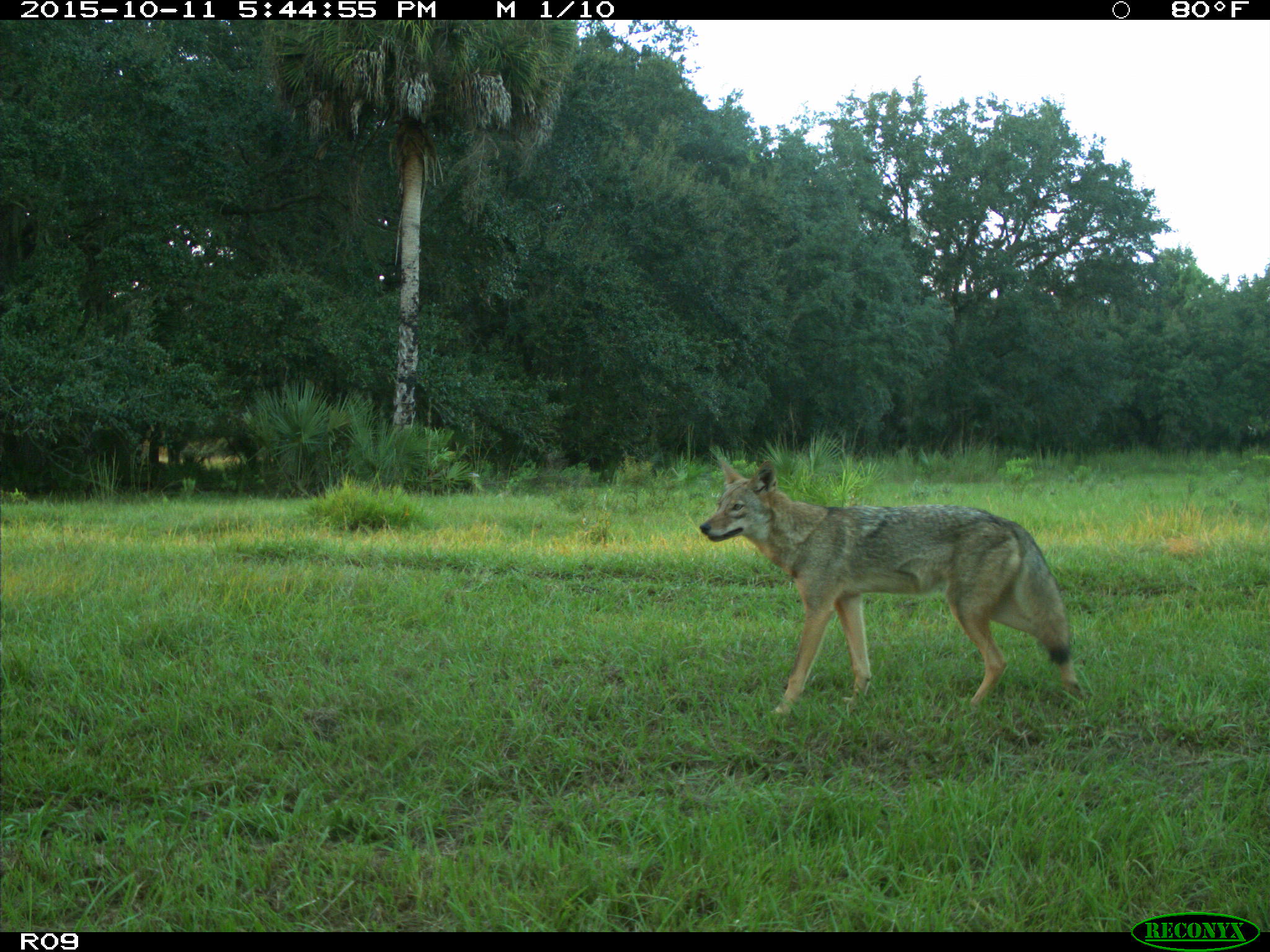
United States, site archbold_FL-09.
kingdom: Animalia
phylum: Chordata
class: Mammalia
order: Carnivora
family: Canidae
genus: Canis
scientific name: Canis latrans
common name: coyote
Canis latrans (coyote).